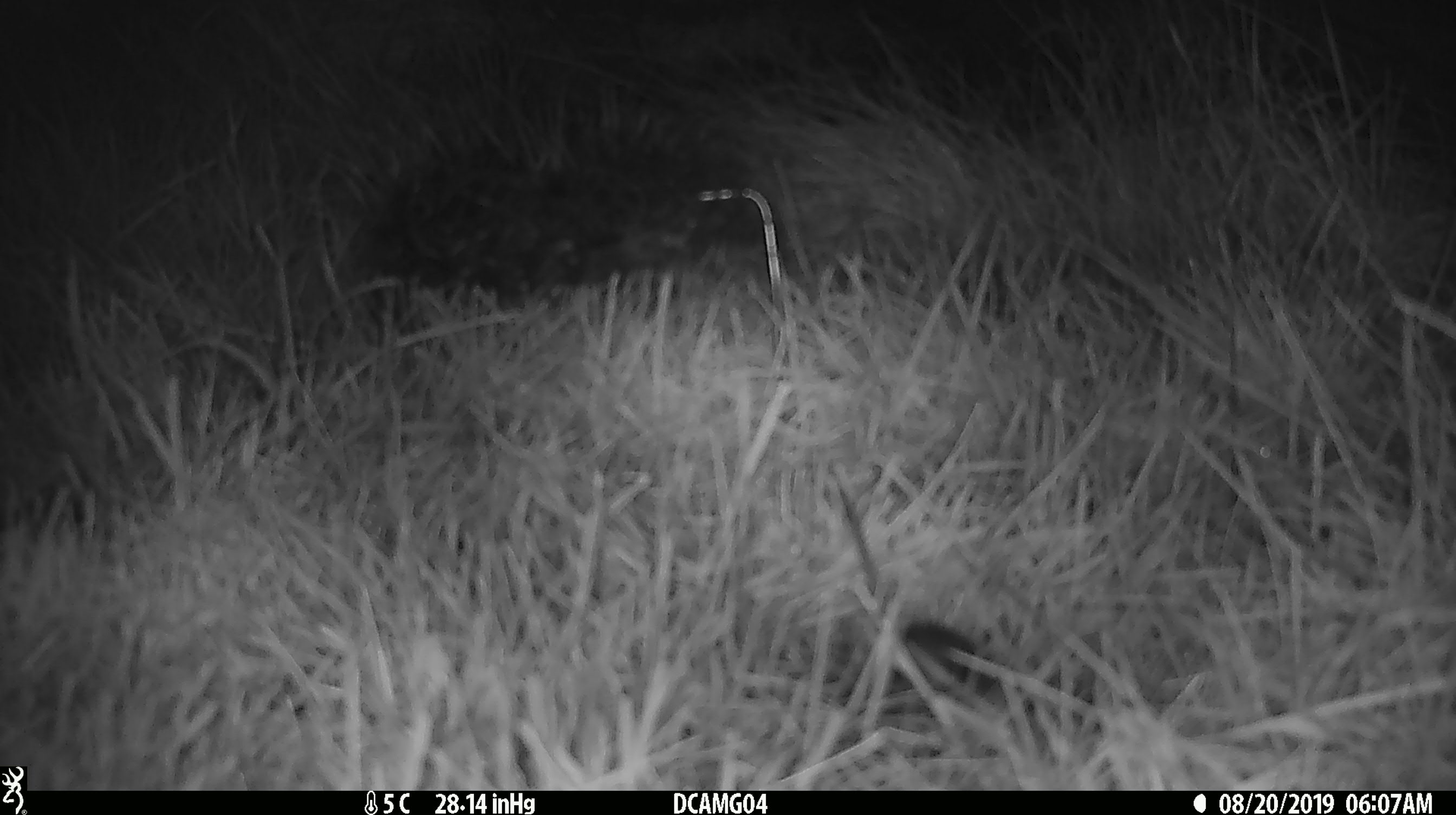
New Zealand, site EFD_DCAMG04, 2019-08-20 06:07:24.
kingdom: Animalia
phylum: Chordata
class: Mammalia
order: Rodentia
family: Muridae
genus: Mus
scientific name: Mus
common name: mouse